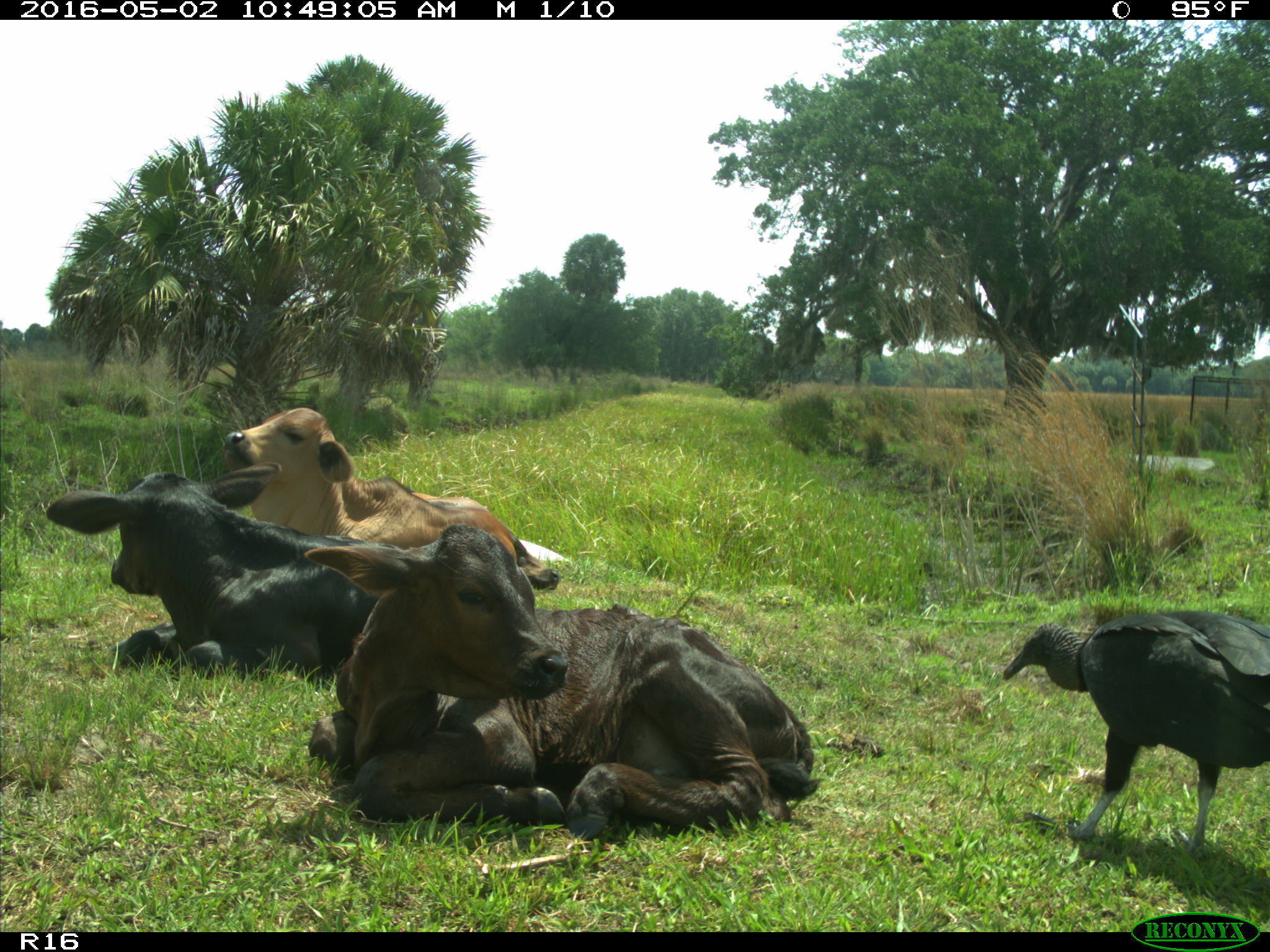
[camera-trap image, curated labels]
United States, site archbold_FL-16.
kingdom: Animalia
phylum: Chordata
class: Mammalia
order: Artiodactyla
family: Bovidae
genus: Bos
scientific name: Bos taurus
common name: domestic cow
Bos taurus (domestic cow).